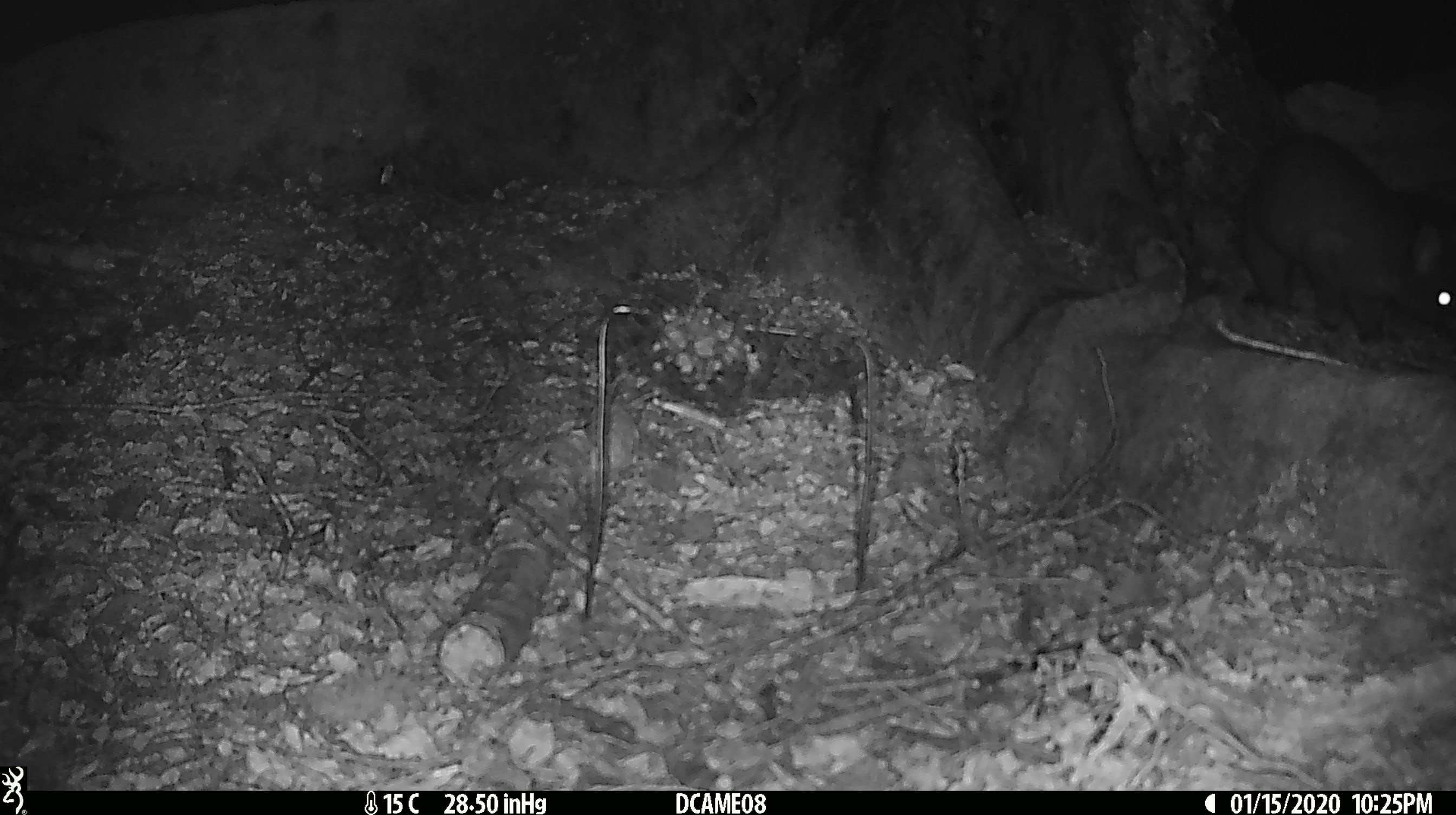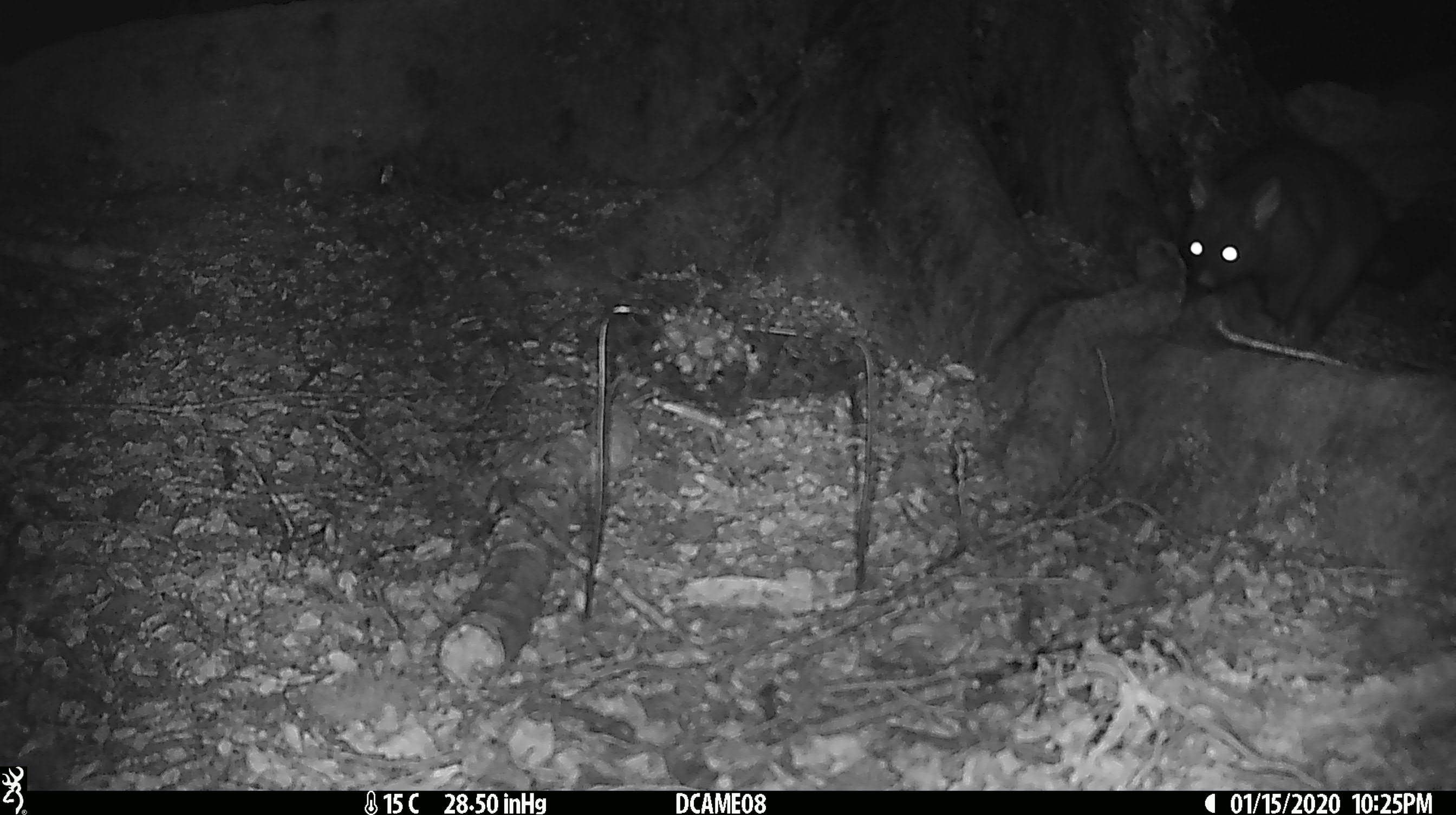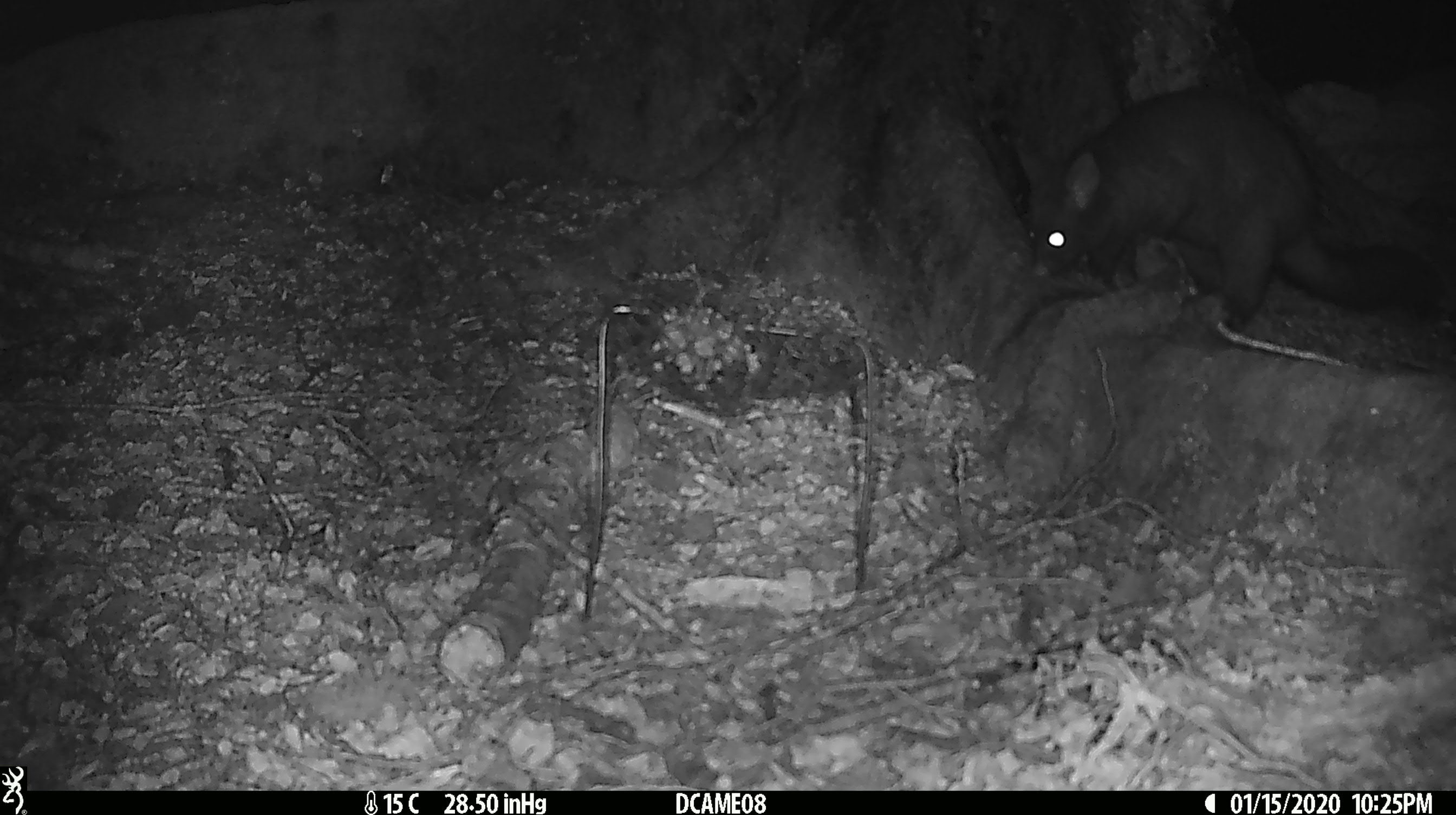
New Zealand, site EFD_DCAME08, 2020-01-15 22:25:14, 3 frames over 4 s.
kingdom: Animalia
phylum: Chordata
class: Mammalia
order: Diprotodontia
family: Phalangeridae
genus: Trichosurus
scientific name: Trichosurus vulpecula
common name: common brushtail possum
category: possum